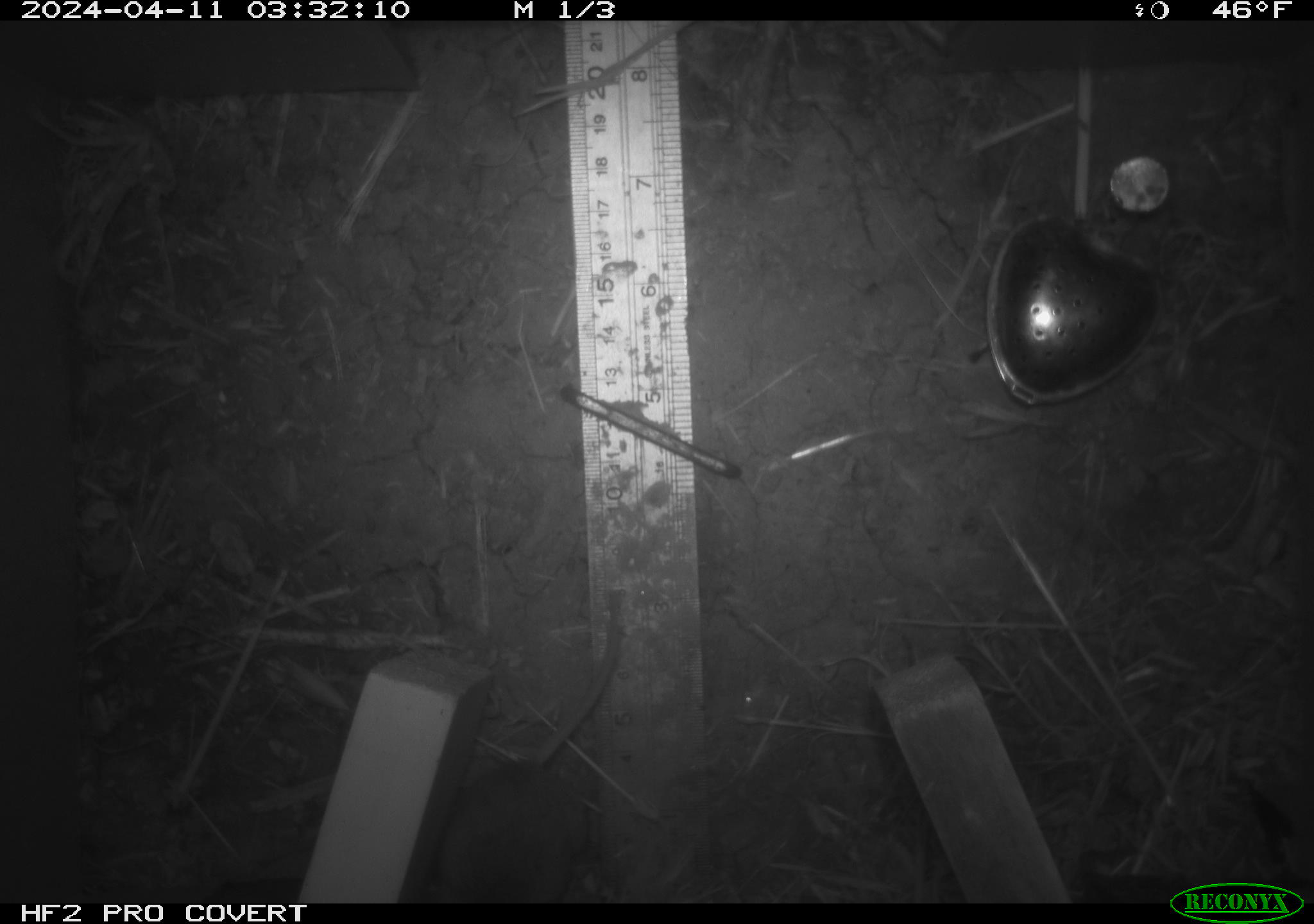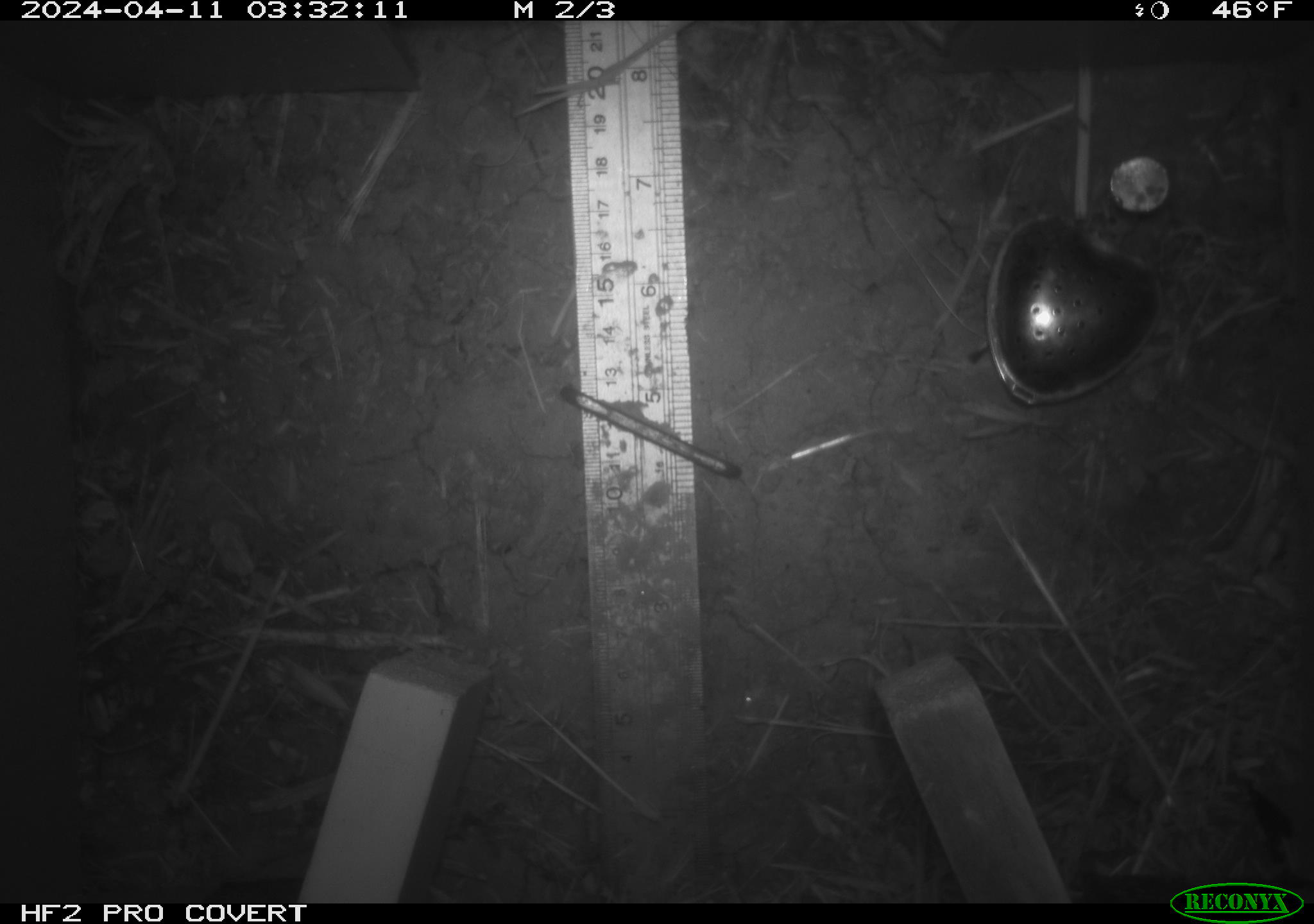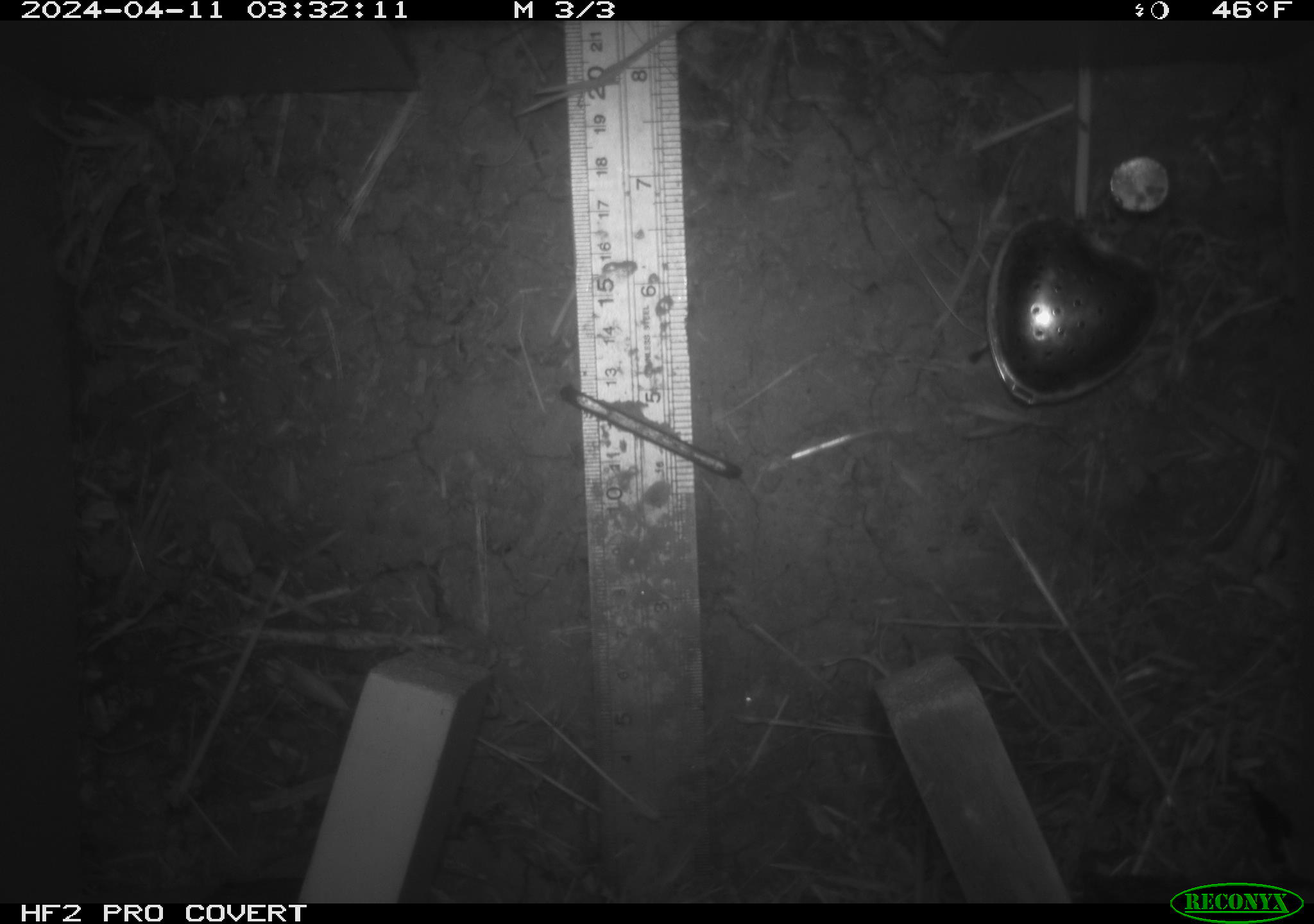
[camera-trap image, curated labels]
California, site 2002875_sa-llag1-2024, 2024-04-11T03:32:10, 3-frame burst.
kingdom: Animalia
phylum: Chordata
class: Mammalia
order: Rodentia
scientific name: Rodentia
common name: mouse species